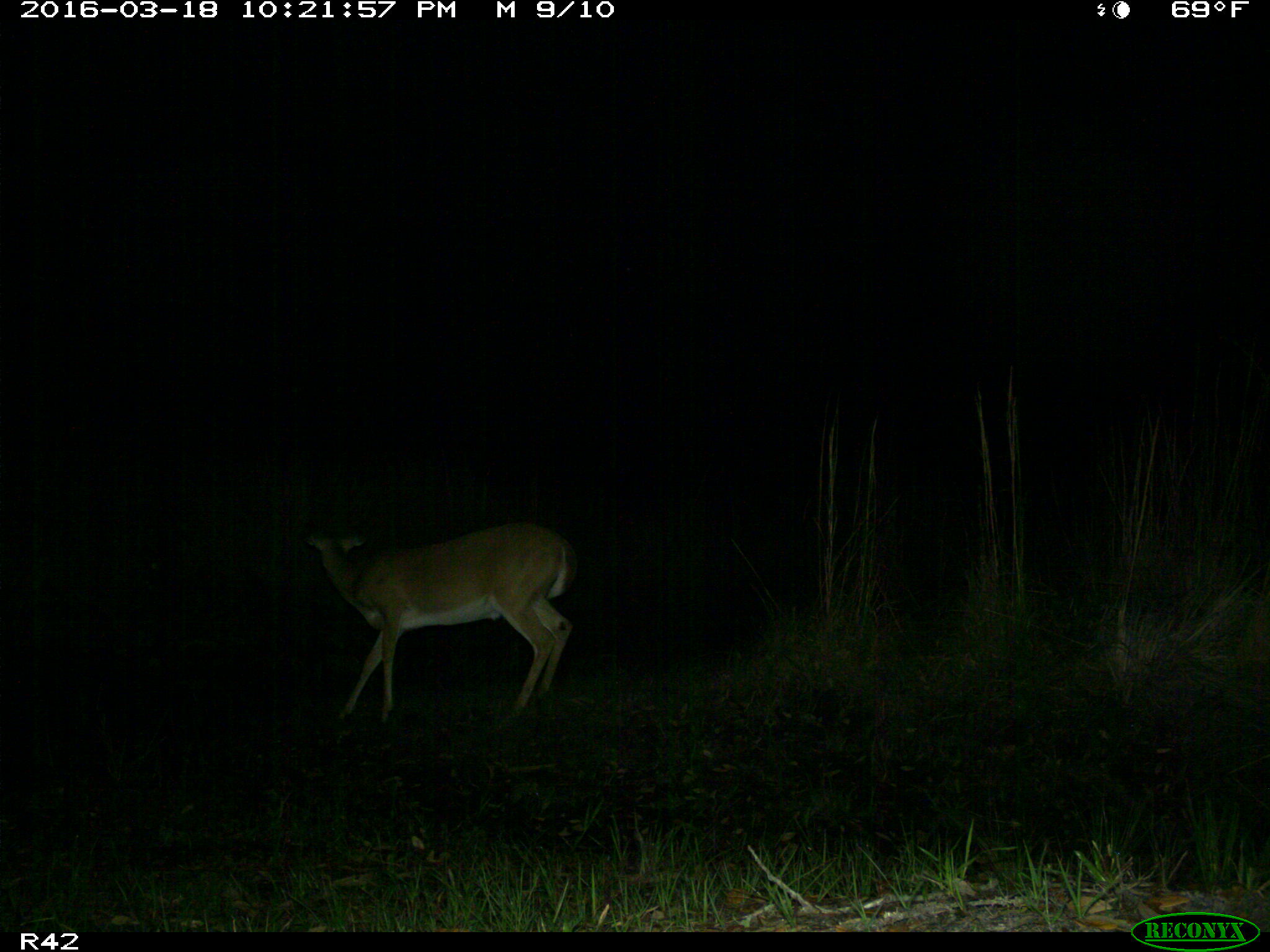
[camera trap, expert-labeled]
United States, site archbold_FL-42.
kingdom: Animalia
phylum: Chordata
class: Mammalia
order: Artiodactyla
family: Cervidae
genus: Odocoileus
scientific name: Odocoileus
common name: deer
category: unidentified deer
Unidentified deer (deer) (Odocoileus).